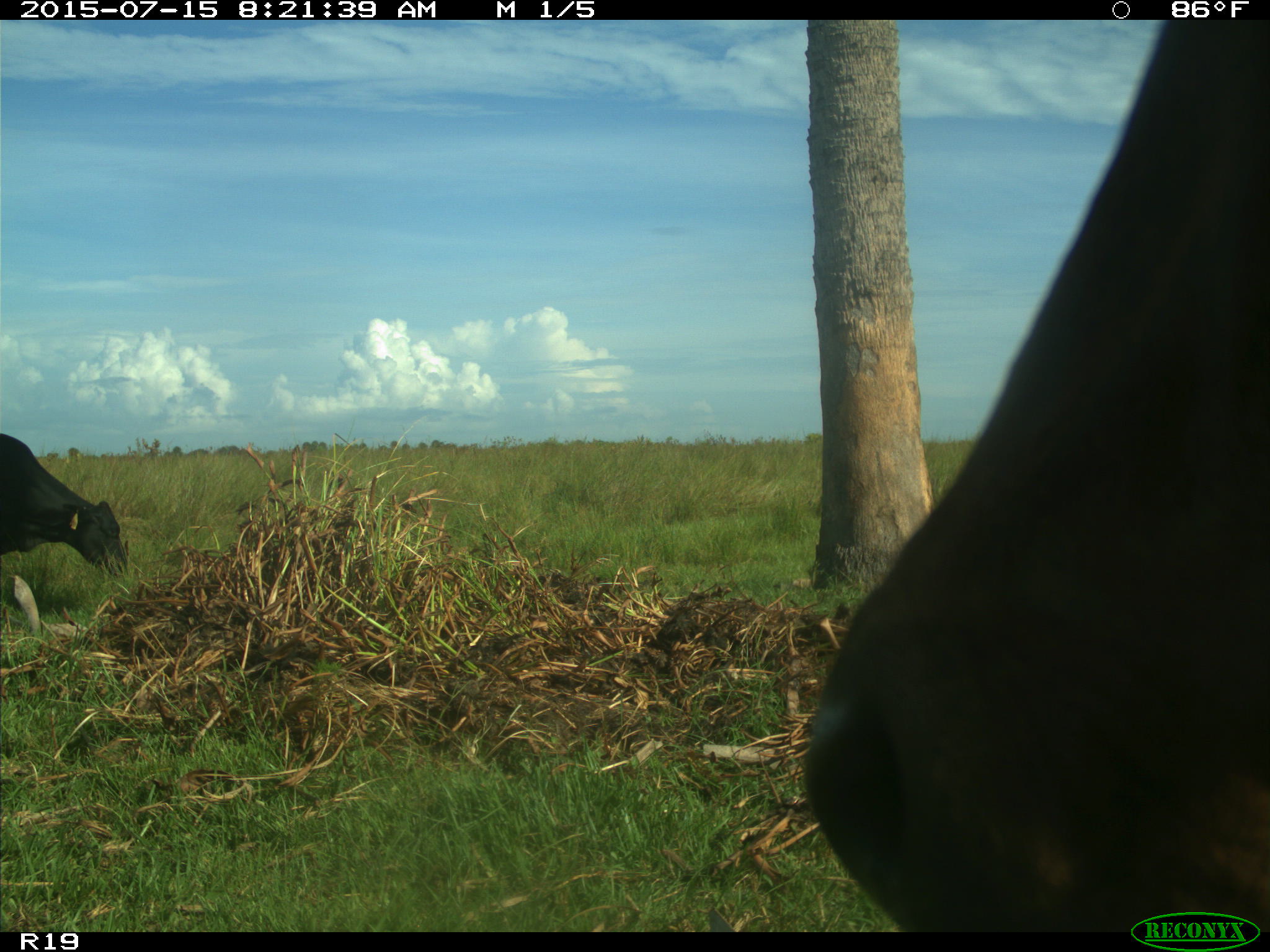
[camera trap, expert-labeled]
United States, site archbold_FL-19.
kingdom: Animalia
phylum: Chordata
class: Mammalia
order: Artiodactyla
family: Bovidae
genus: Bos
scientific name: Bos taurus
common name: domestic cow